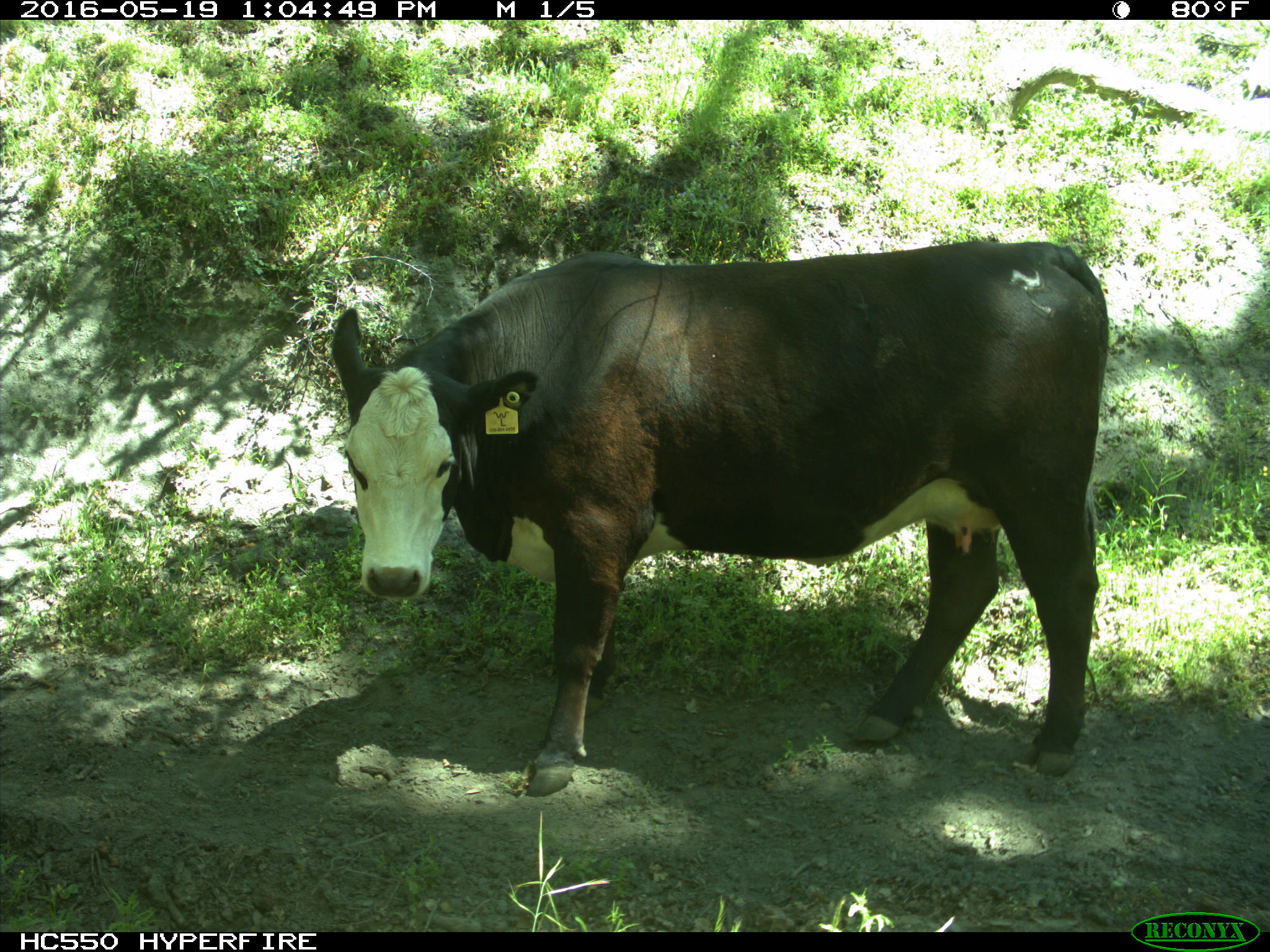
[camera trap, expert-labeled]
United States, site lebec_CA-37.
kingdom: Animalia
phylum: Chordata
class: Mammalia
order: Artiodactyla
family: Bovidae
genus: Bos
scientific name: Bos taurus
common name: domestic cow